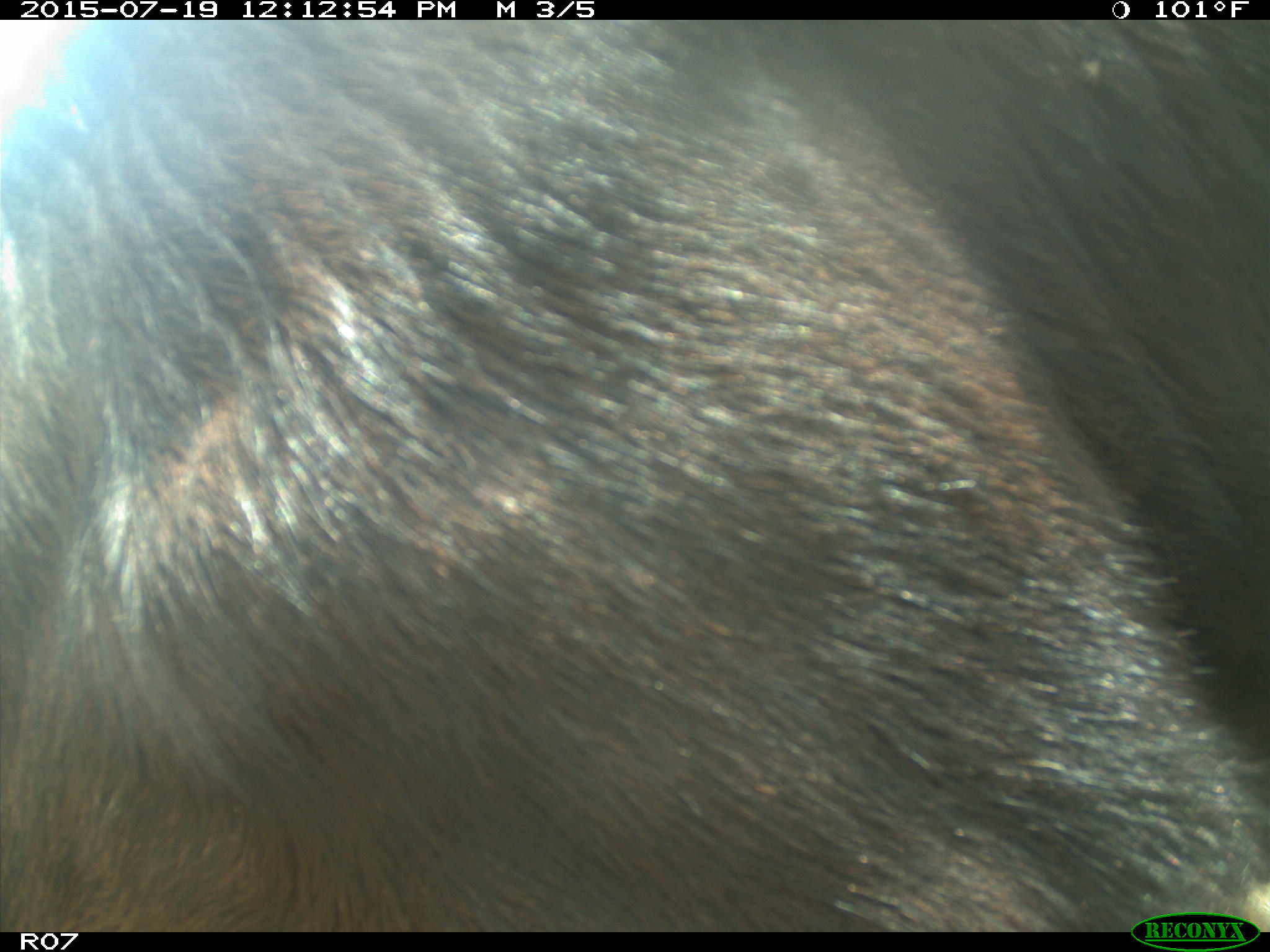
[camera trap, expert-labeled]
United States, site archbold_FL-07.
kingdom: Animalia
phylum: Chordata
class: Mammalia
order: Artiodactyla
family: Bovidae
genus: Bos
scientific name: Bos taurus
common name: domestic cow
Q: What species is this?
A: Bos taurus (domestic cow).